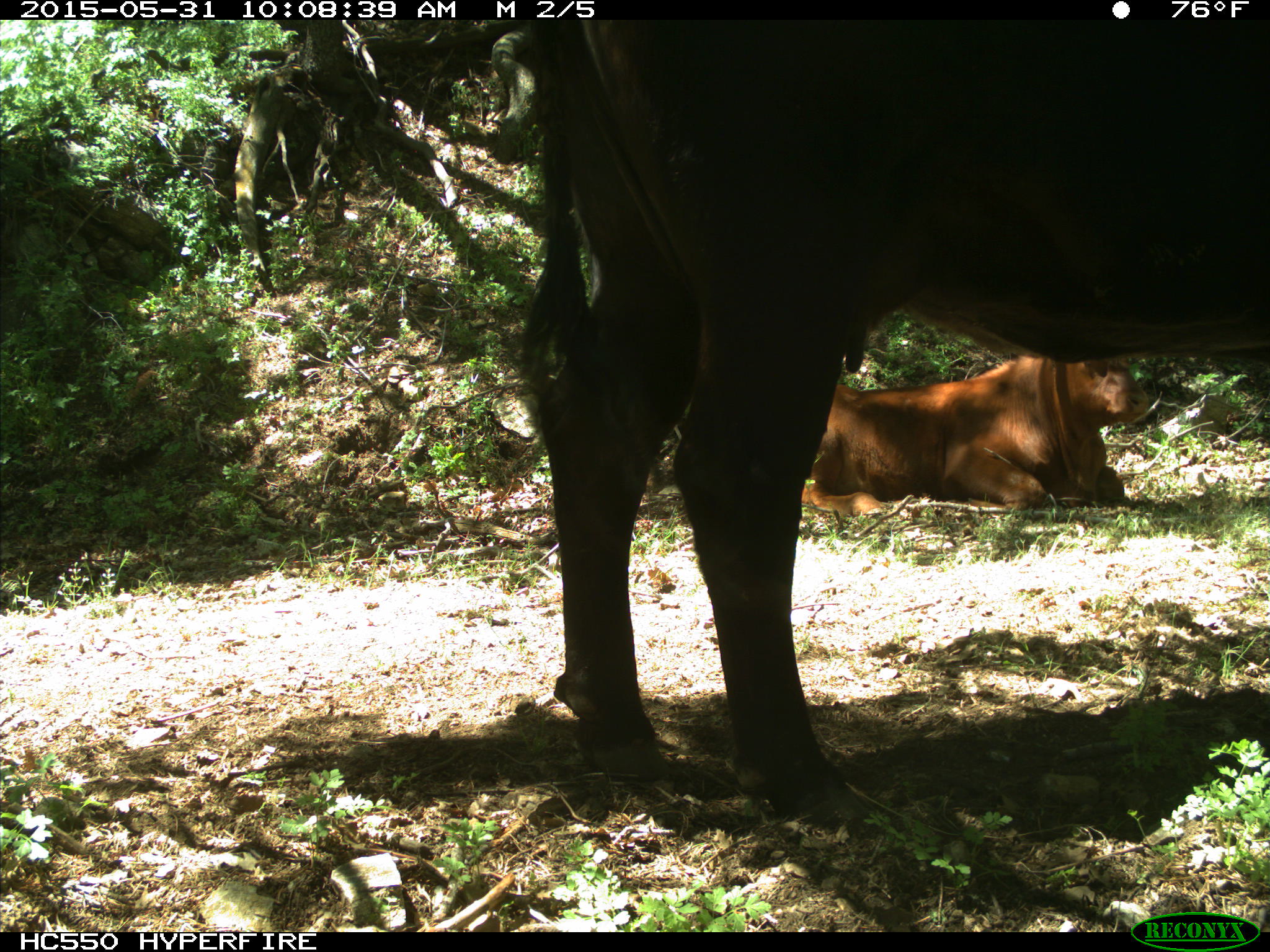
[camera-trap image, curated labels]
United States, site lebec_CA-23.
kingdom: Animalia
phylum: Chordata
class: Mammalia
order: Artiodactyla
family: Bovidae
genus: Bos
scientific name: Bos taurus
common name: domestic cow